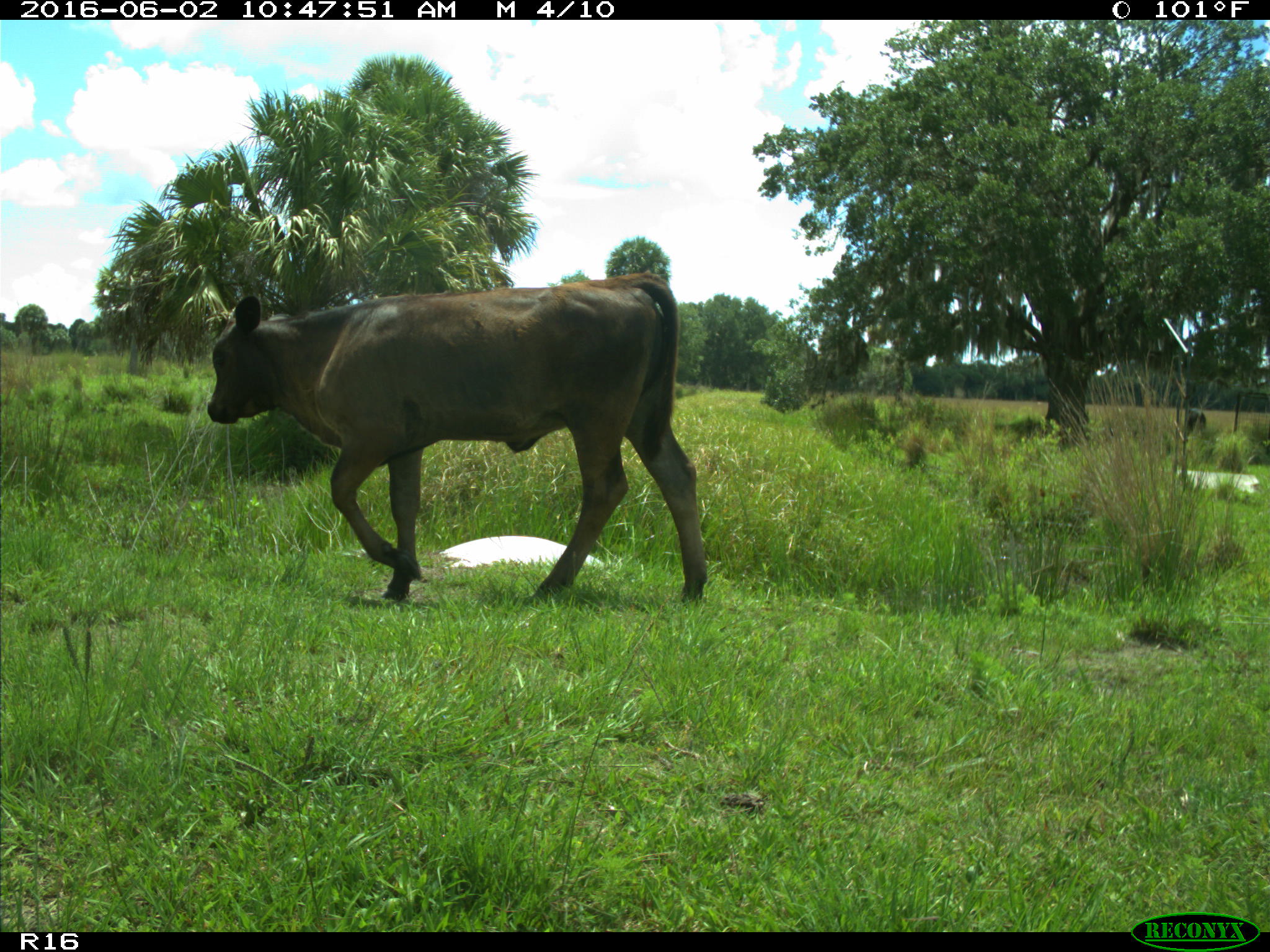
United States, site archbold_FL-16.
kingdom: Animalia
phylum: Chordata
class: Mammalia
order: Artiodactyla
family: Bovidae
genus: Bos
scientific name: Bos taurus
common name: domestic cow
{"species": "Bos taurus (domestic cow)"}